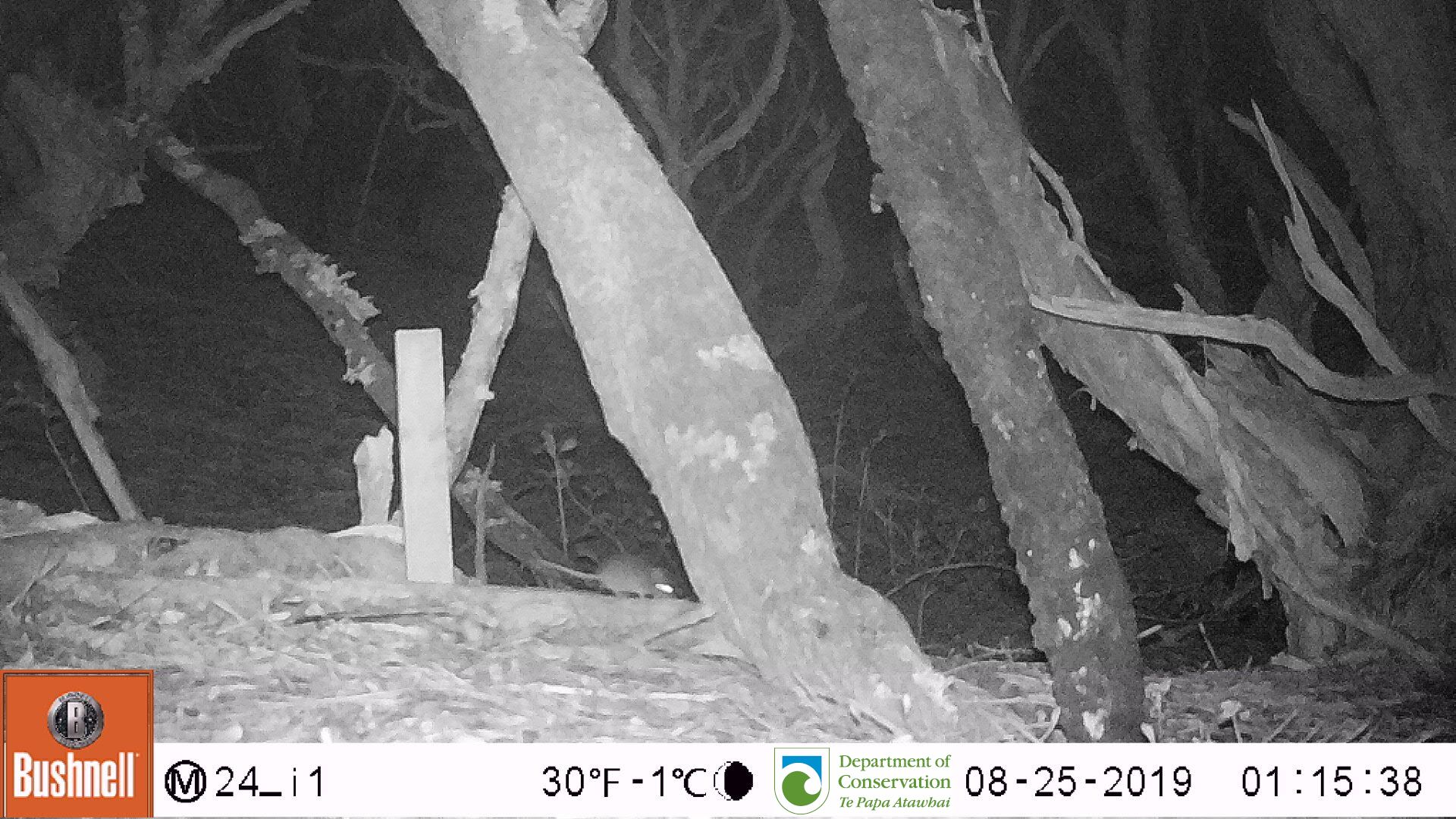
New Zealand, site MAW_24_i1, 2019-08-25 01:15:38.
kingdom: Animalia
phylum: Chordata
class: Mammalia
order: Rodentia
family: Muridae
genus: Mus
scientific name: Mus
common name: mouse